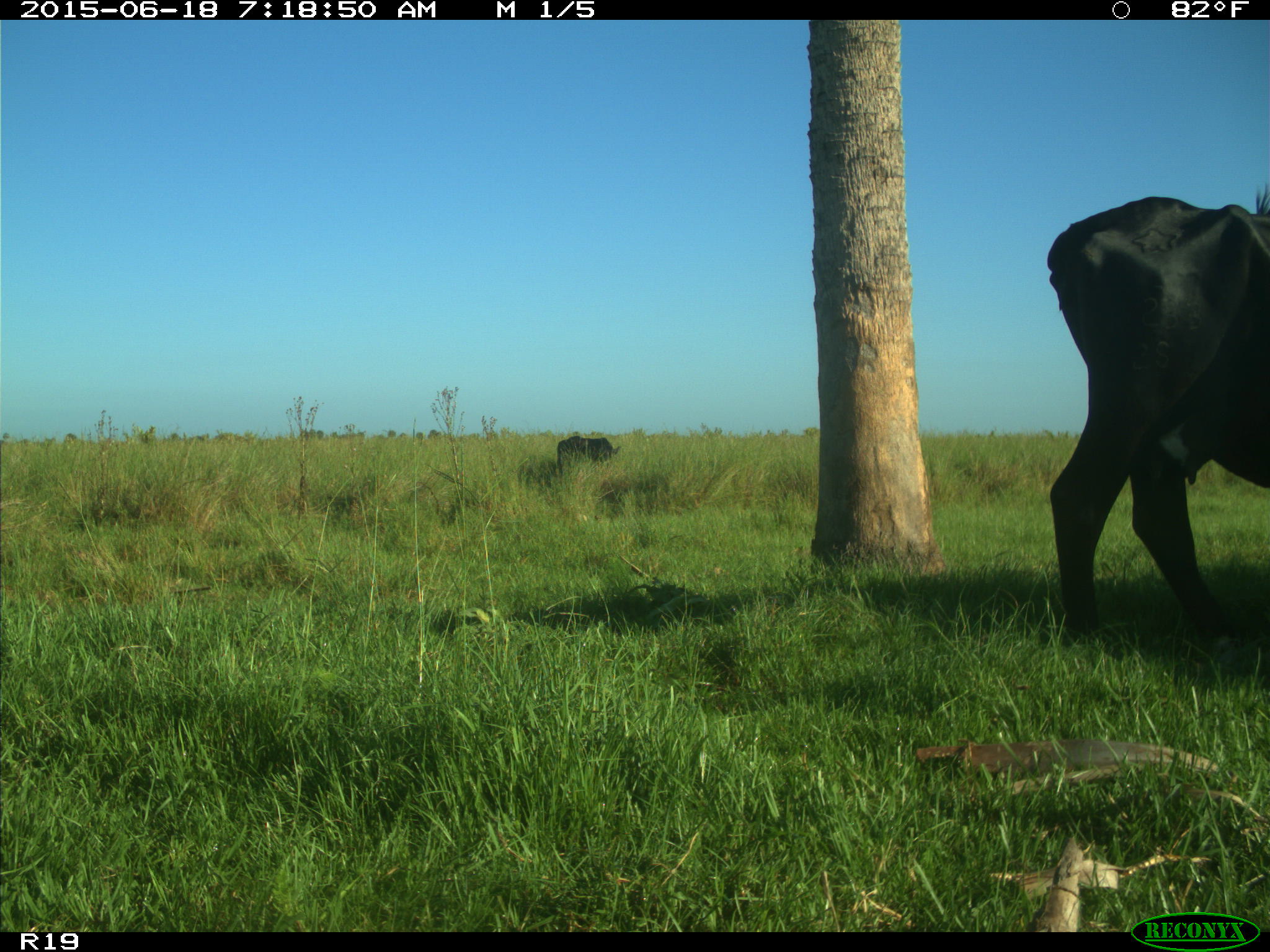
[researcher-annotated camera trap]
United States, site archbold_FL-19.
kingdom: Animalia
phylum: Chordata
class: Mammalia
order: Artiodactyla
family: Bovidae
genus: Bos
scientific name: Bos taurus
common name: domestic cow